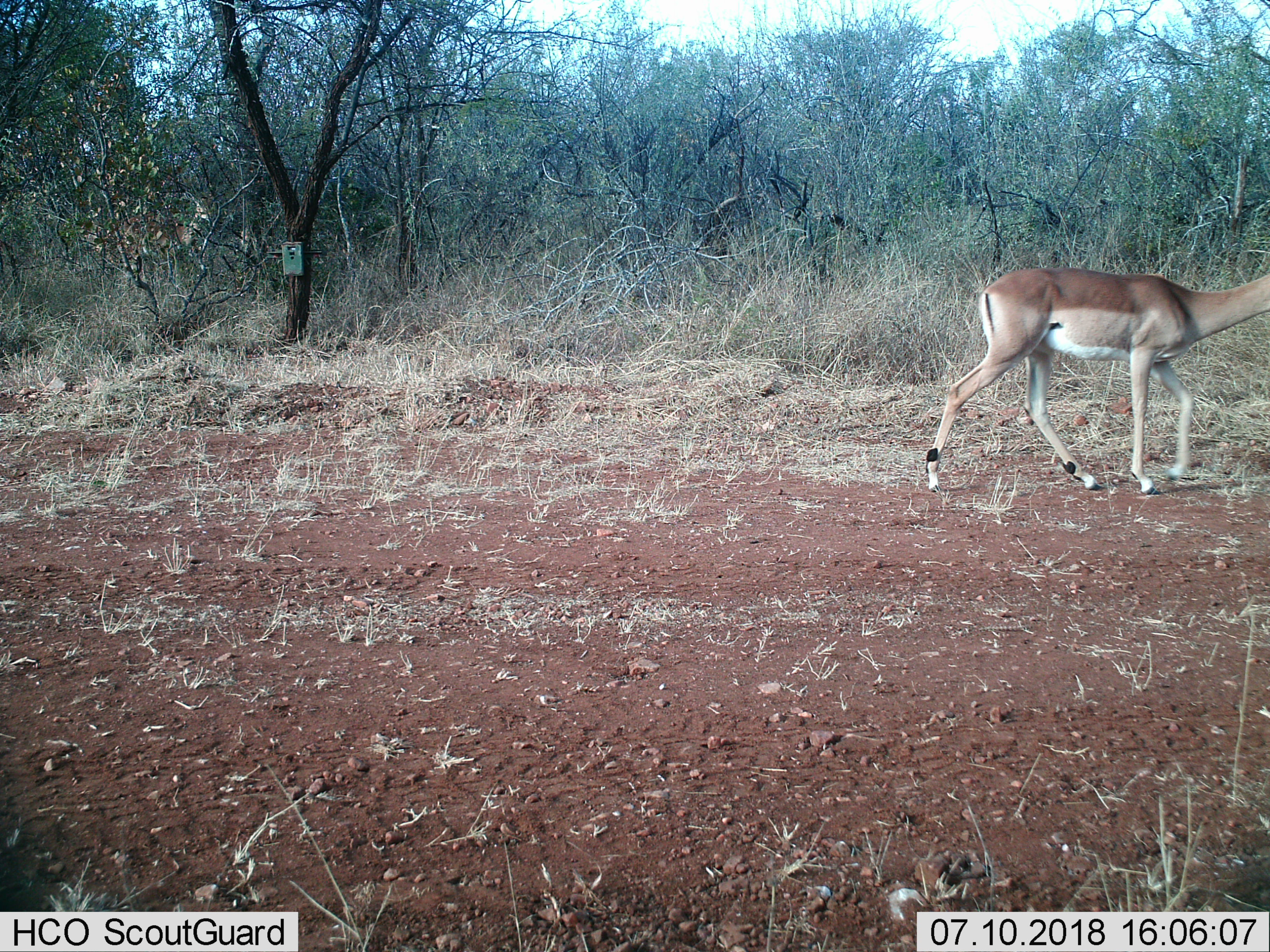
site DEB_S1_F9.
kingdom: Animalia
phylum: Chordata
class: Mammalia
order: Artiodactyla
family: Bovidae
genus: Aepyceros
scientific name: Aepyceros melampus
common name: impala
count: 1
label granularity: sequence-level